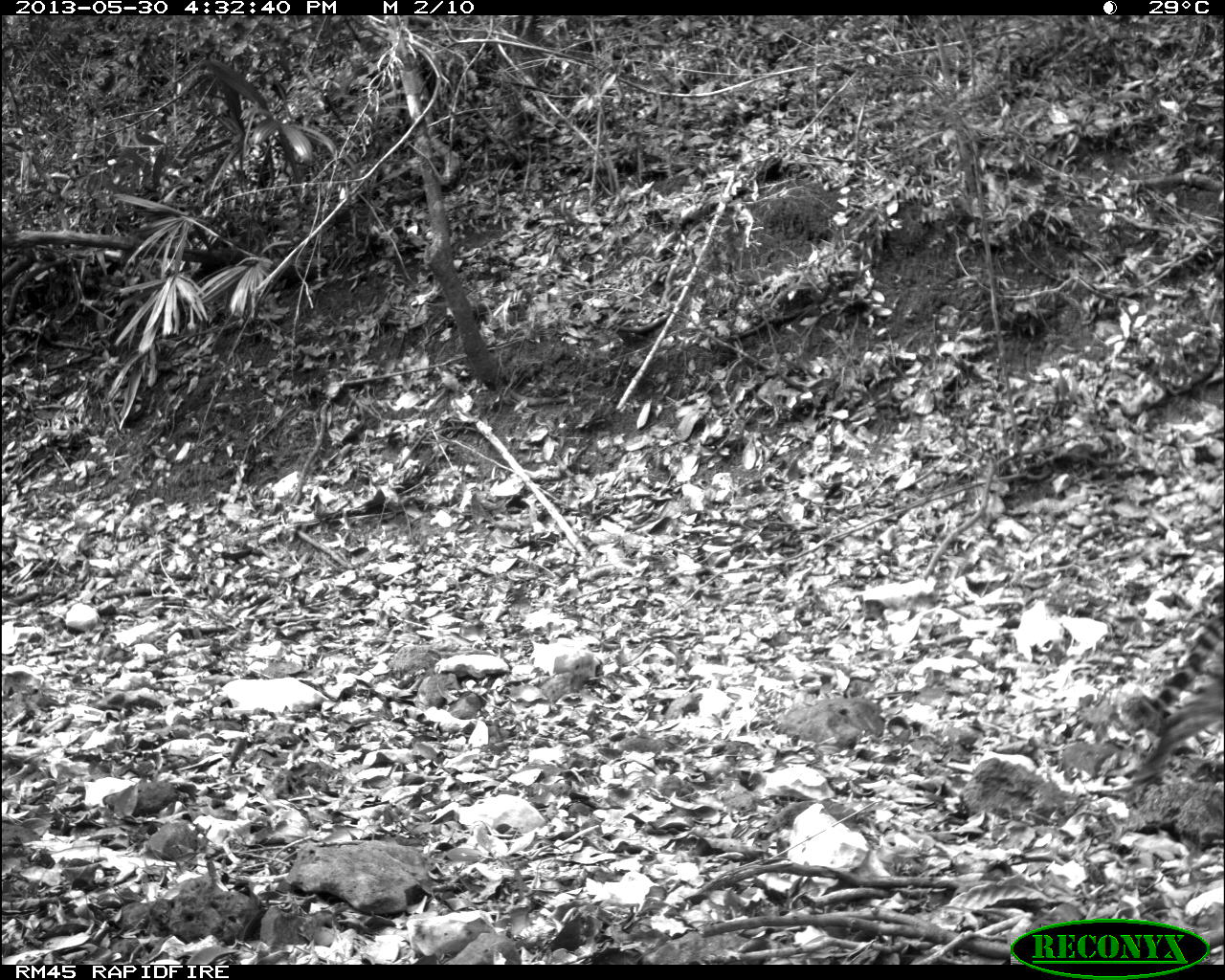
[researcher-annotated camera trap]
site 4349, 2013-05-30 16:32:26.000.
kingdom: Animalia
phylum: Chordata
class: Mammalia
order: Carnivora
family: Felidae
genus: Leopardus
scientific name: Leopardus pardalis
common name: ocelot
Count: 1.